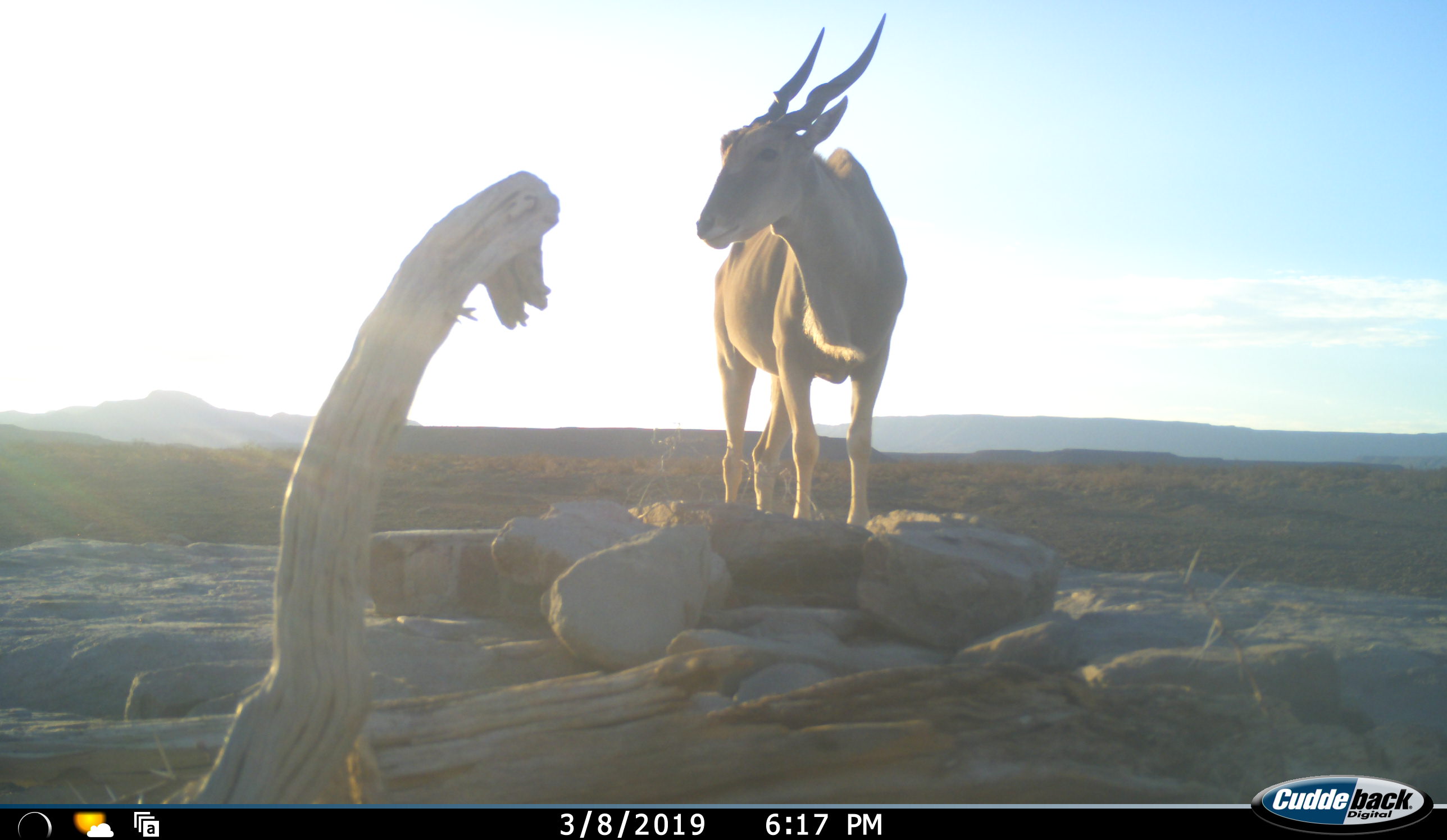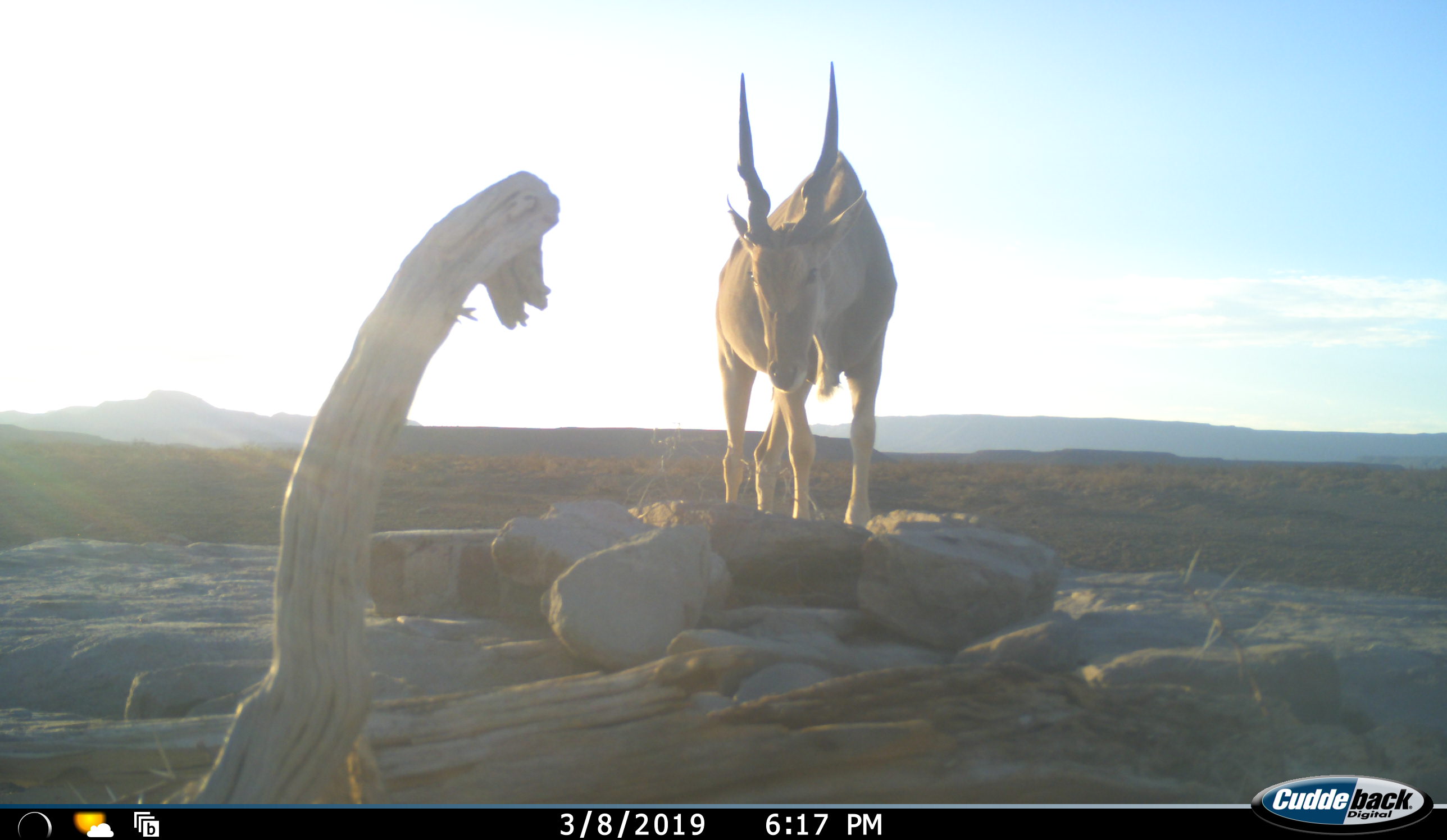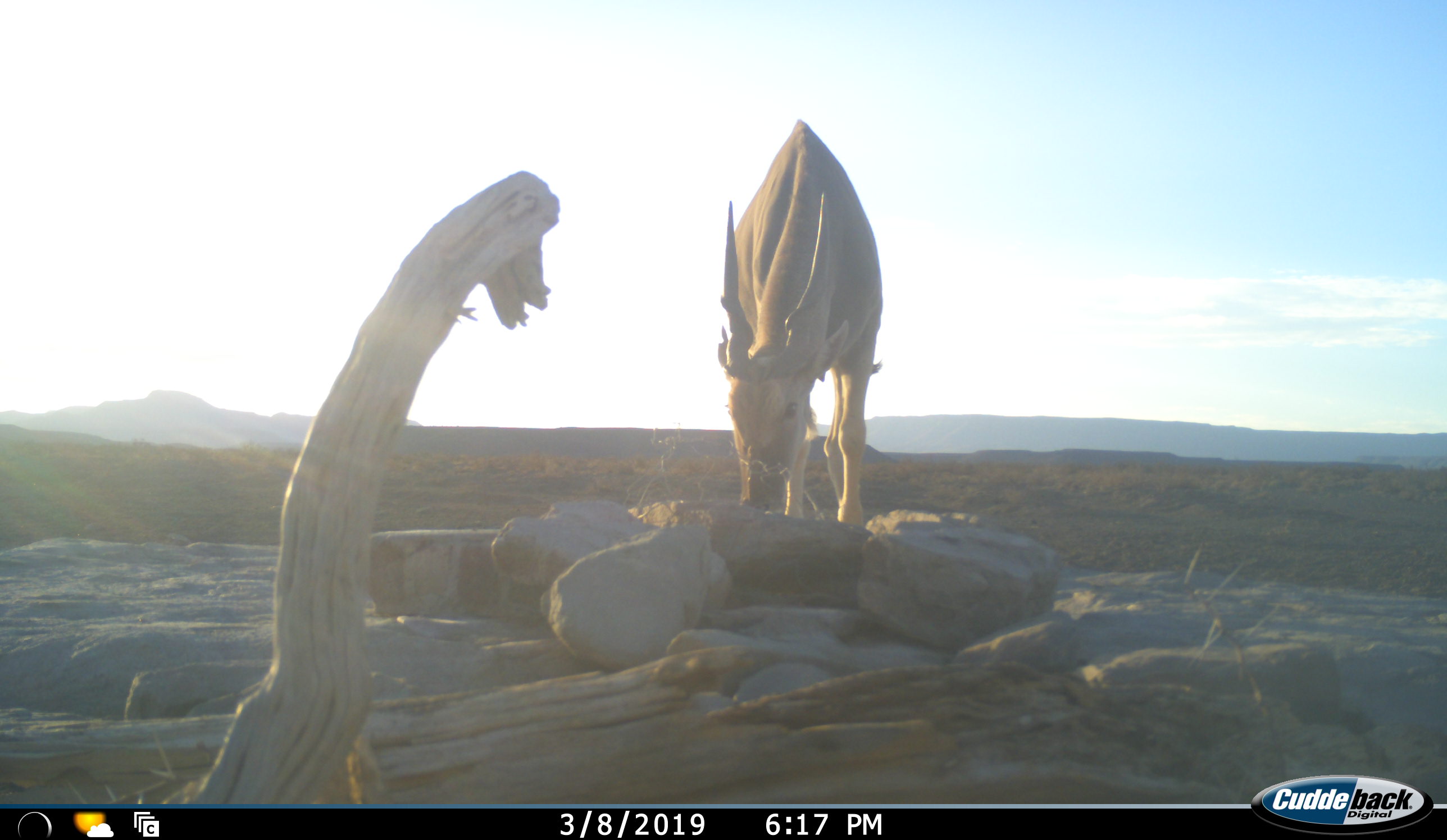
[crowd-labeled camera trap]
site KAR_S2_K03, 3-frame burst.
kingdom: Animalia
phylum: Chordata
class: Mammalia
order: Artiodactyla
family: Bovidae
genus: Tragelaphus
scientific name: Tragelaphus oryx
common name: eland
Eland (Tragelaphus oryx), count 1. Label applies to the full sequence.